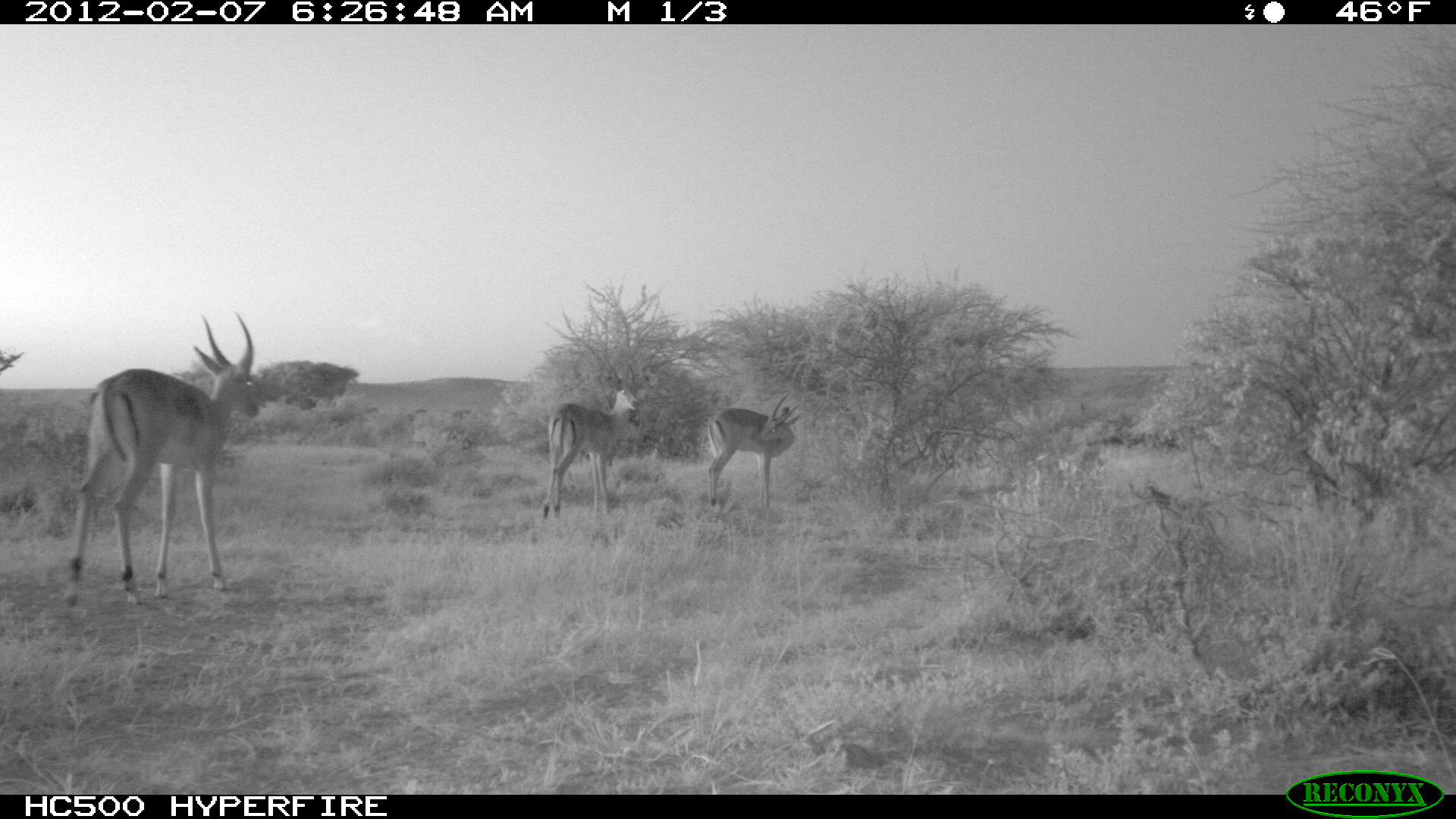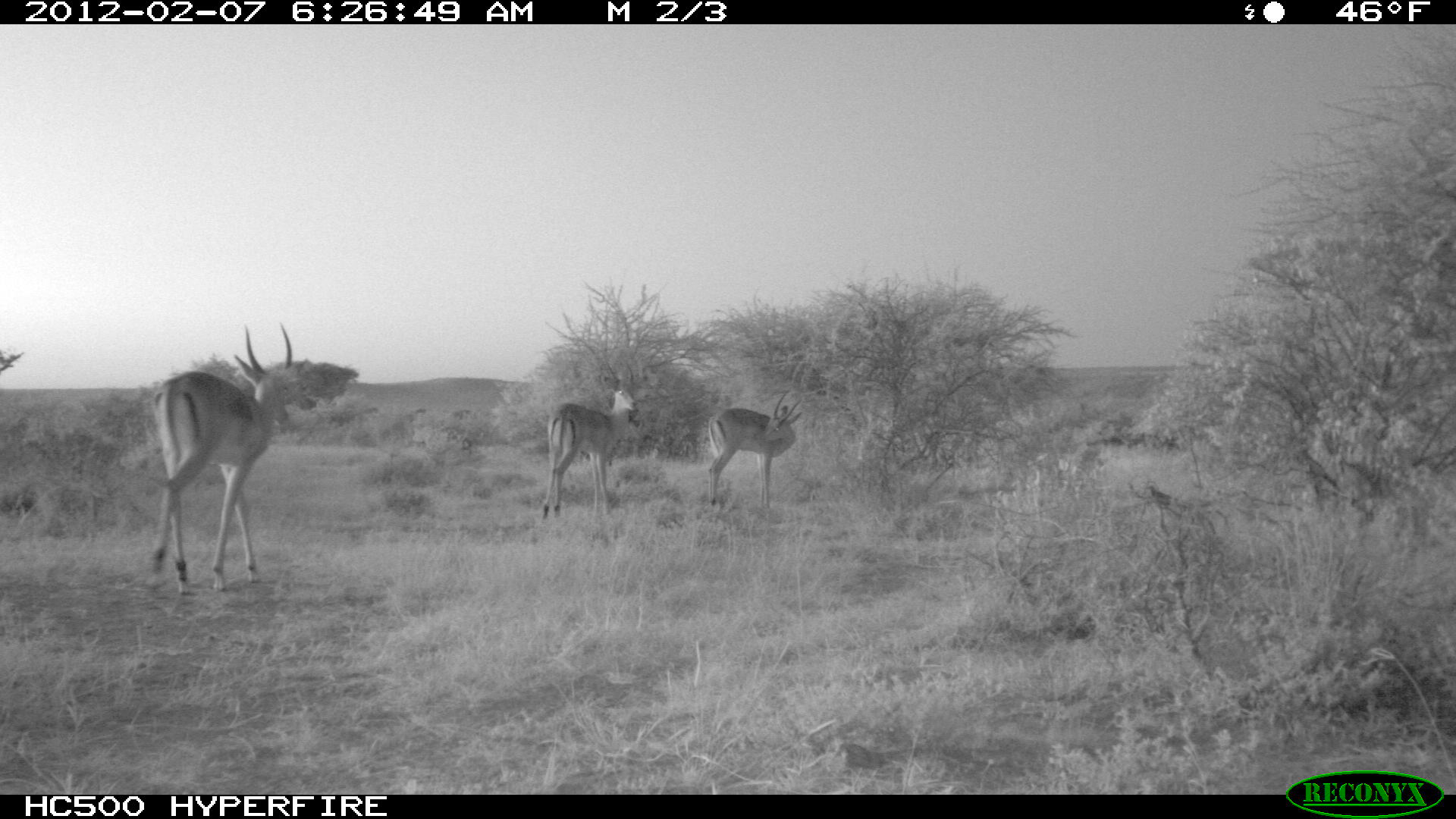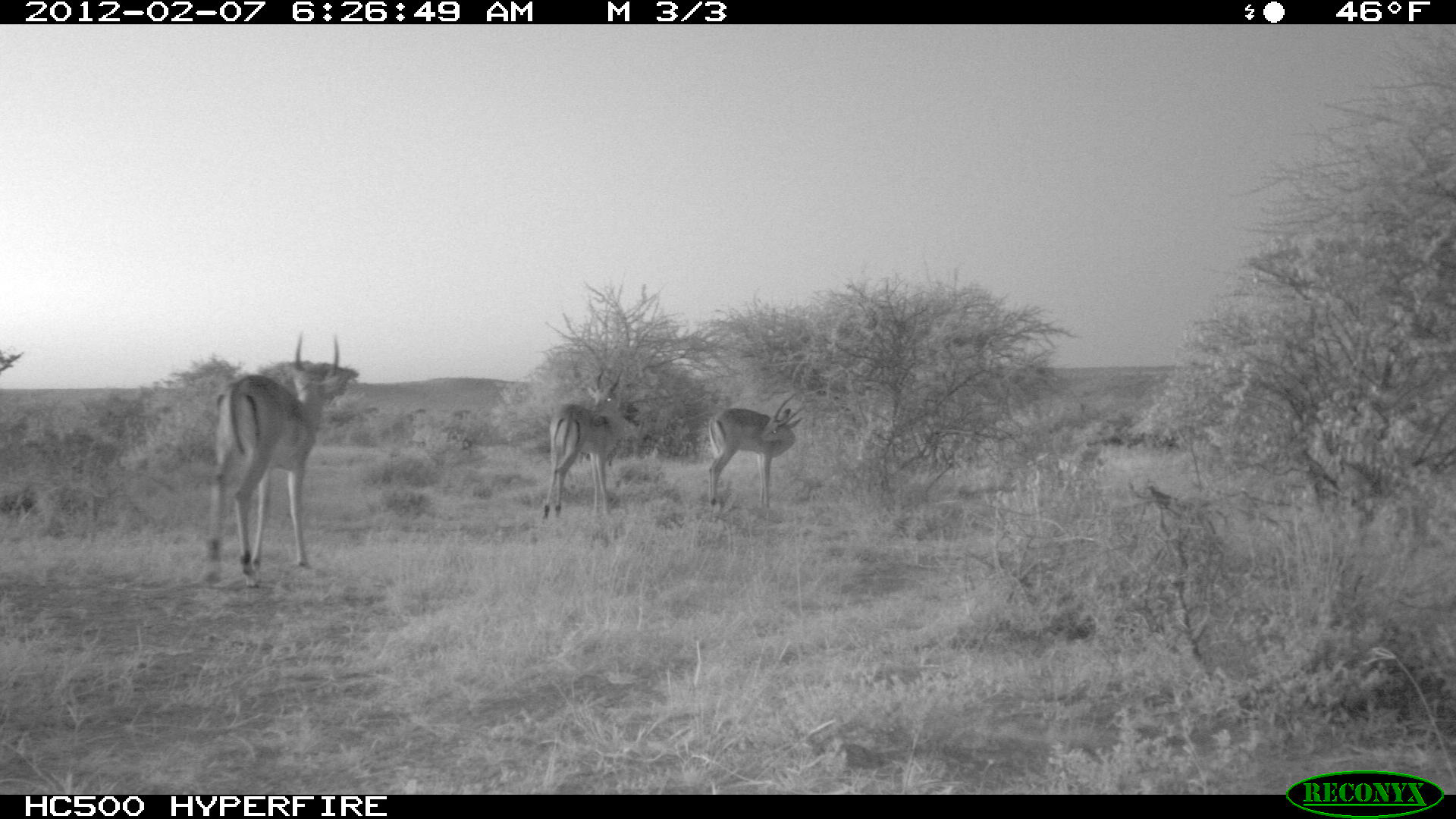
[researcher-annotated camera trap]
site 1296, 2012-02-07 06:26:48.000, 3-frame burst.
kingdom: Animalia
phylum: Chordata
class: Mammalia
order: Artiodactyla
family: Bovidae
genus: Aepyceros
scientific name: Aepyceros melampus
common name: impala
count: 3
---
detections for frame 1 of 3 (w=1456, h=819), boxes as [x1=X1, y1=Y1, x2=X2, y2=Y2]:
aepyceros melampus: [x1=65, y1=312, x2=263, y2=607]; [x1=539, y1=353, x2=641, y2=521]; [x1=706, y1=391, x2=803, y2=511]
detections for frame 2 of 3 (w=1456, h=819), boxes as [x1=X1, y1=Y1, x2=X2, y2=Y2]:
aepyceros melampus: [x1=146, y1=322, x2=293, y2=595]; [x1=539, y1=355, x2=639, y2=519]; [x1=706, y1=388, x2=803, y2=510]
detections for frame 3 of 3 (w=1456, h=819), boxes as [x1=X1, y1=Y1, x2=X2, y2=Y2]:
aepyceros melampus: [x1=196, y1=331, x2=347, y2=590]; [x1=539, y1=366, x2=625, y2=519]; [x1=706, y1=390, x2=806, y2=510]